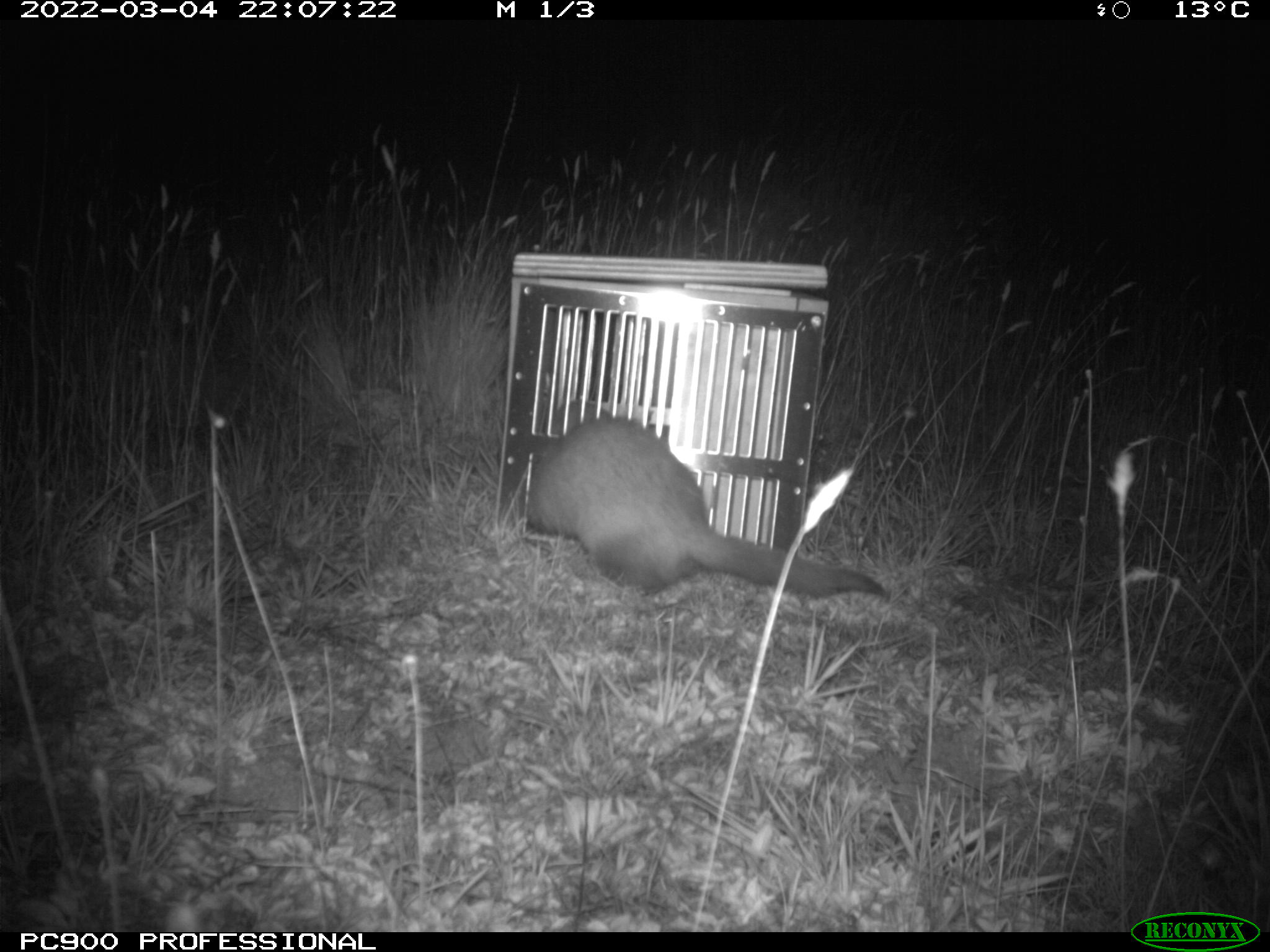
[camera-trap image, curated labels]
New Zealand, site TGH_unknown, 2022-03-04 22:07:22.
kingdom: Animalia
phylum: Chordata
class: Mammalia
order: Carnivora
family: Mustelidae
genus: Mustela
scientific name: Mustela furo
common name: ferret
Ferret (Mustela furo).